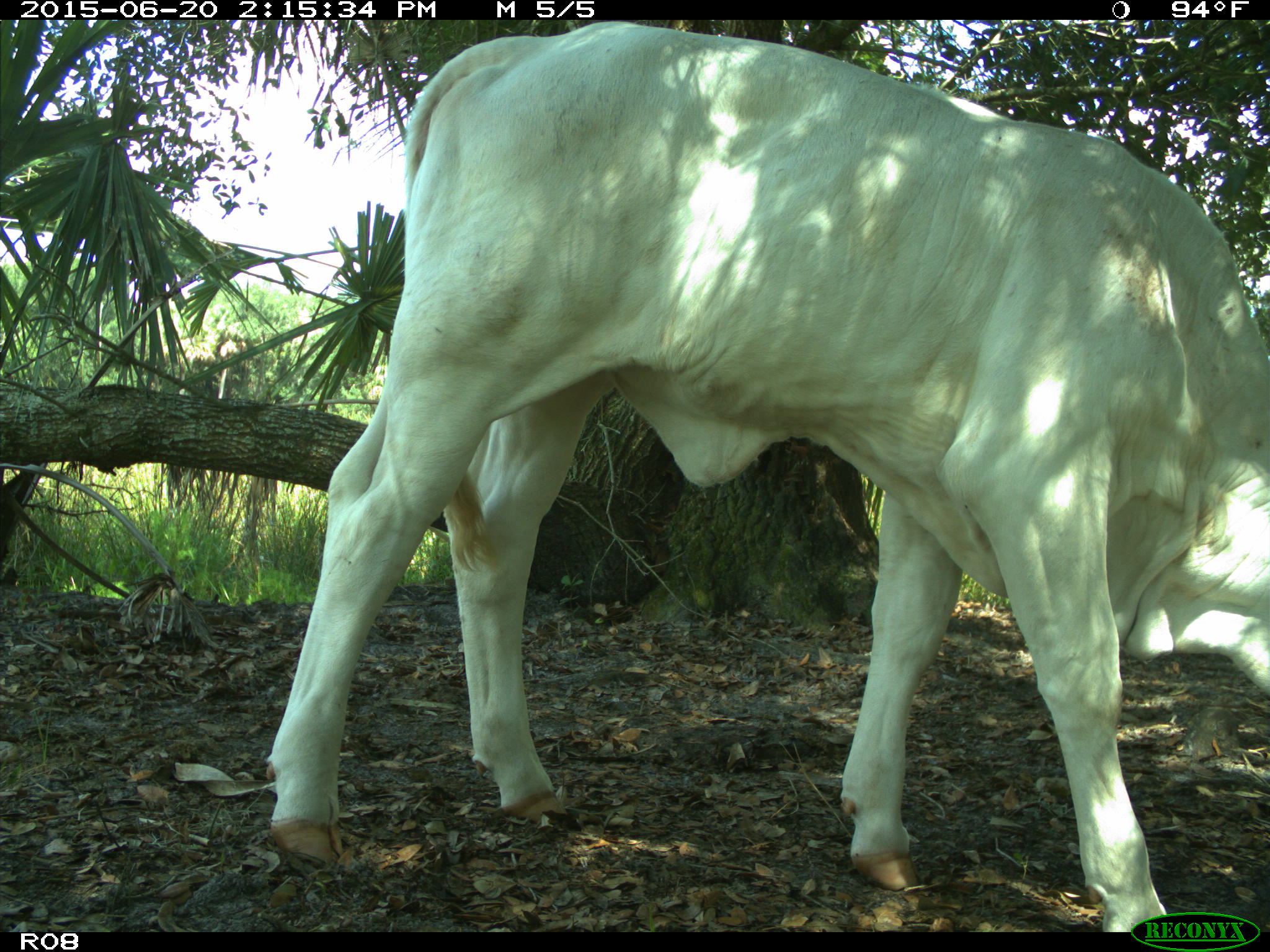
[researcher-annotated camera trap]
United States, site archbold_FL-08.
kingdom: Animalia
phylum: Chordata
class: Mammalia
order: Artiodactyla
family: Bovidae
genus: Bos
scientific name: Bos taurus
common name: domestic cow